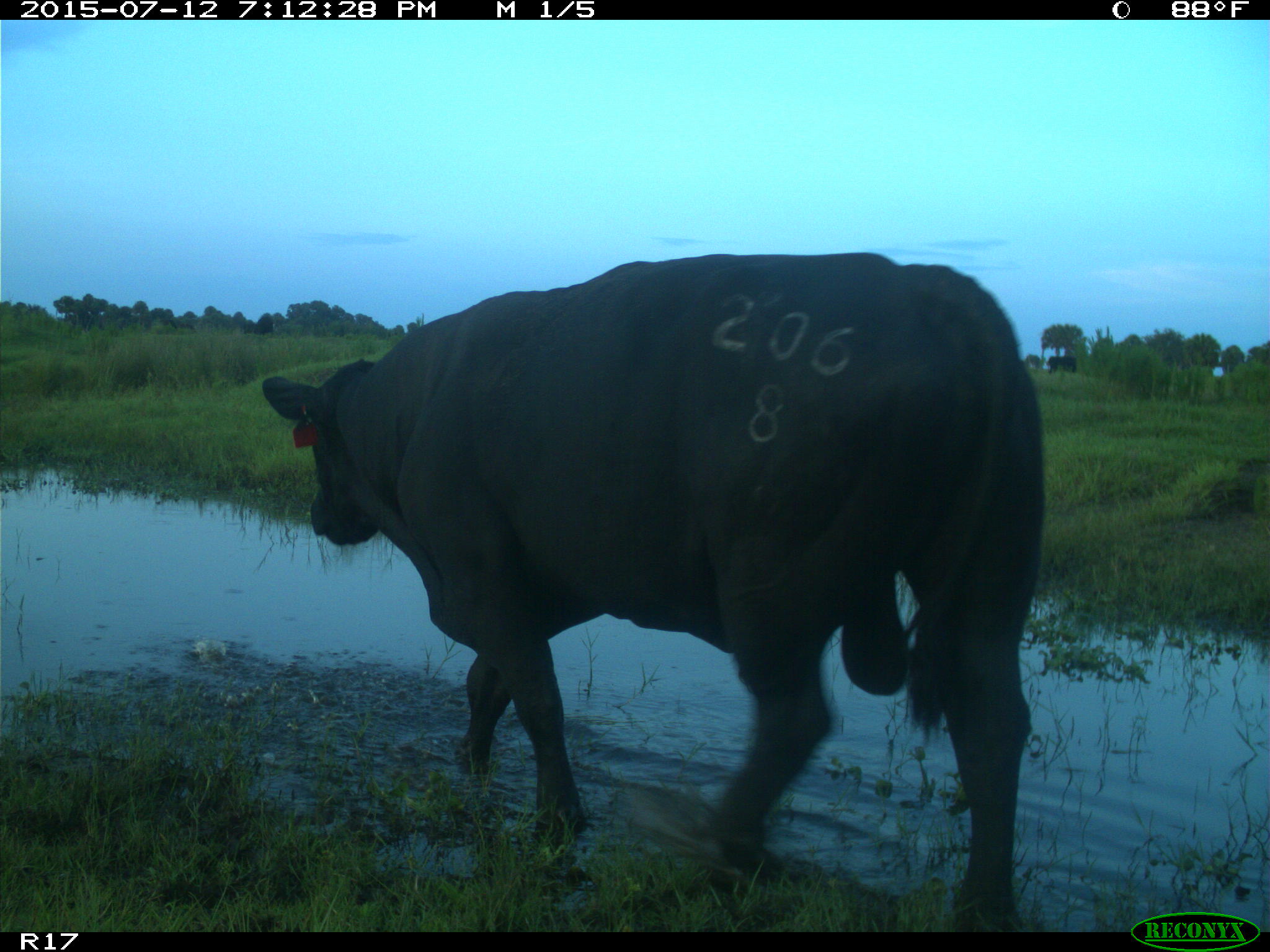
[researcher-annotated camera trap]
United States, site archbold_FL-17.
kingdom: Animalia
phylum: Chordata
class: Mammalia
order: Artiodactyla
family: Bovidae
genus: Bos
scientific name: Bos taurus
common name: domestic cow